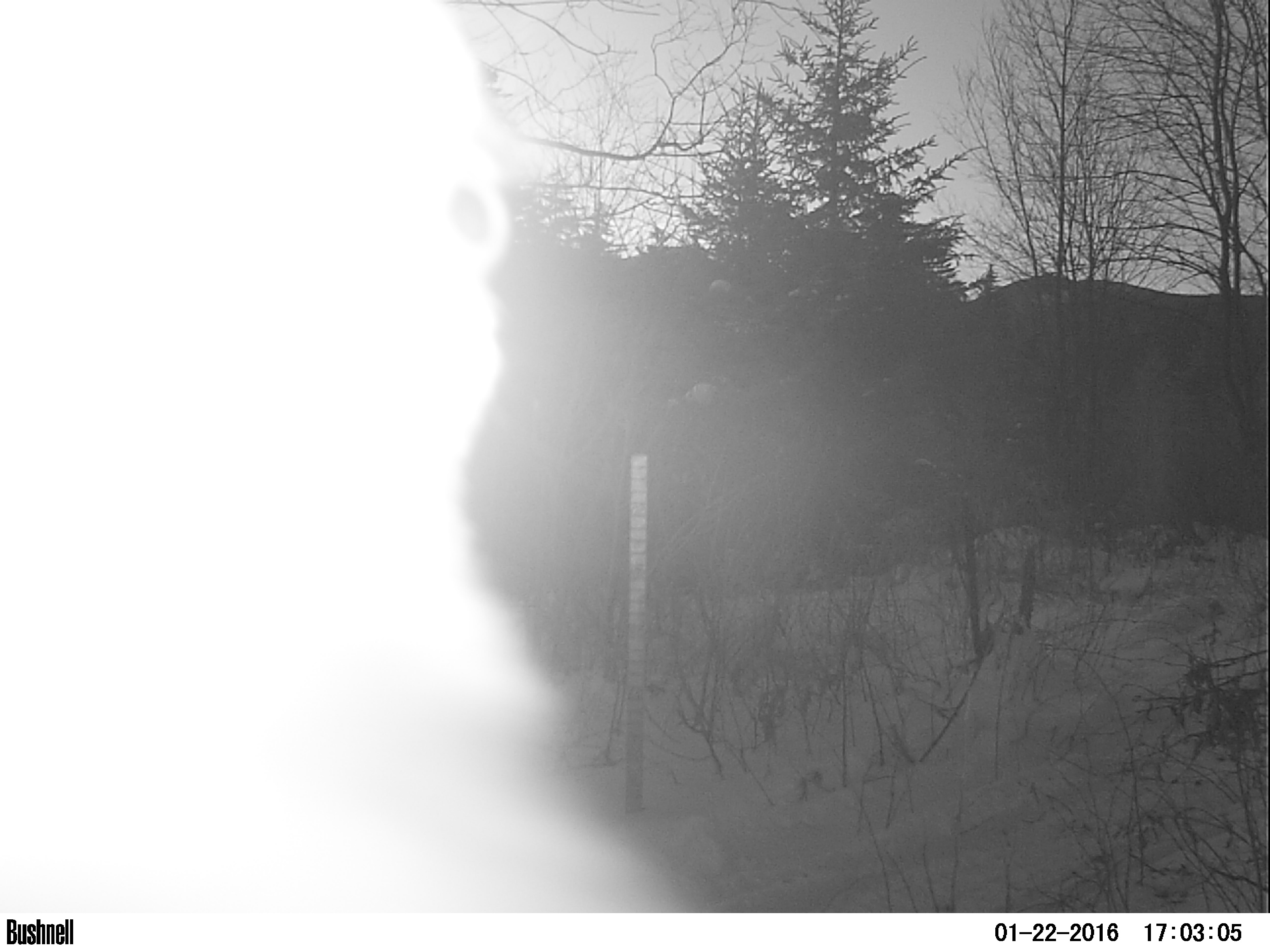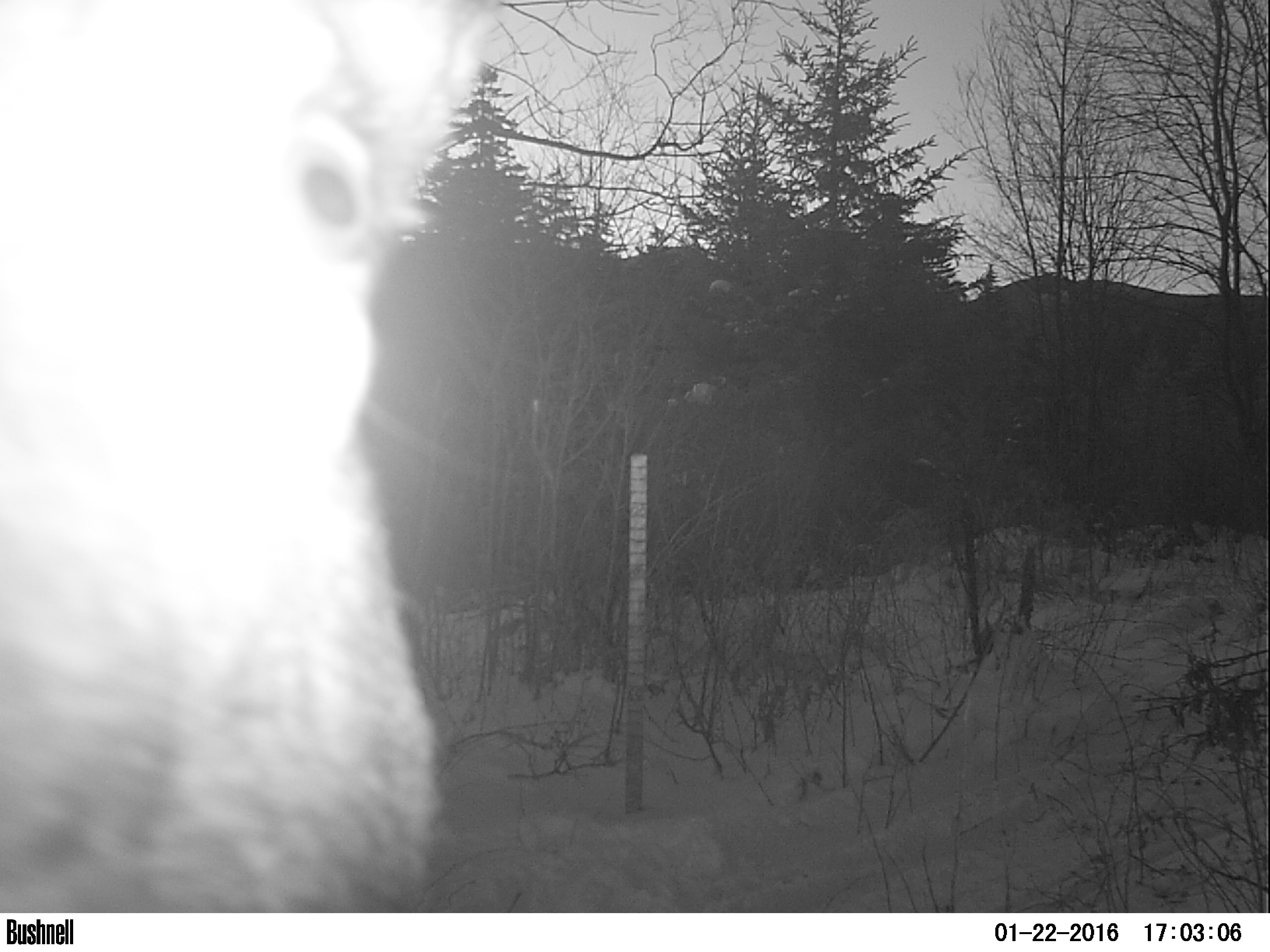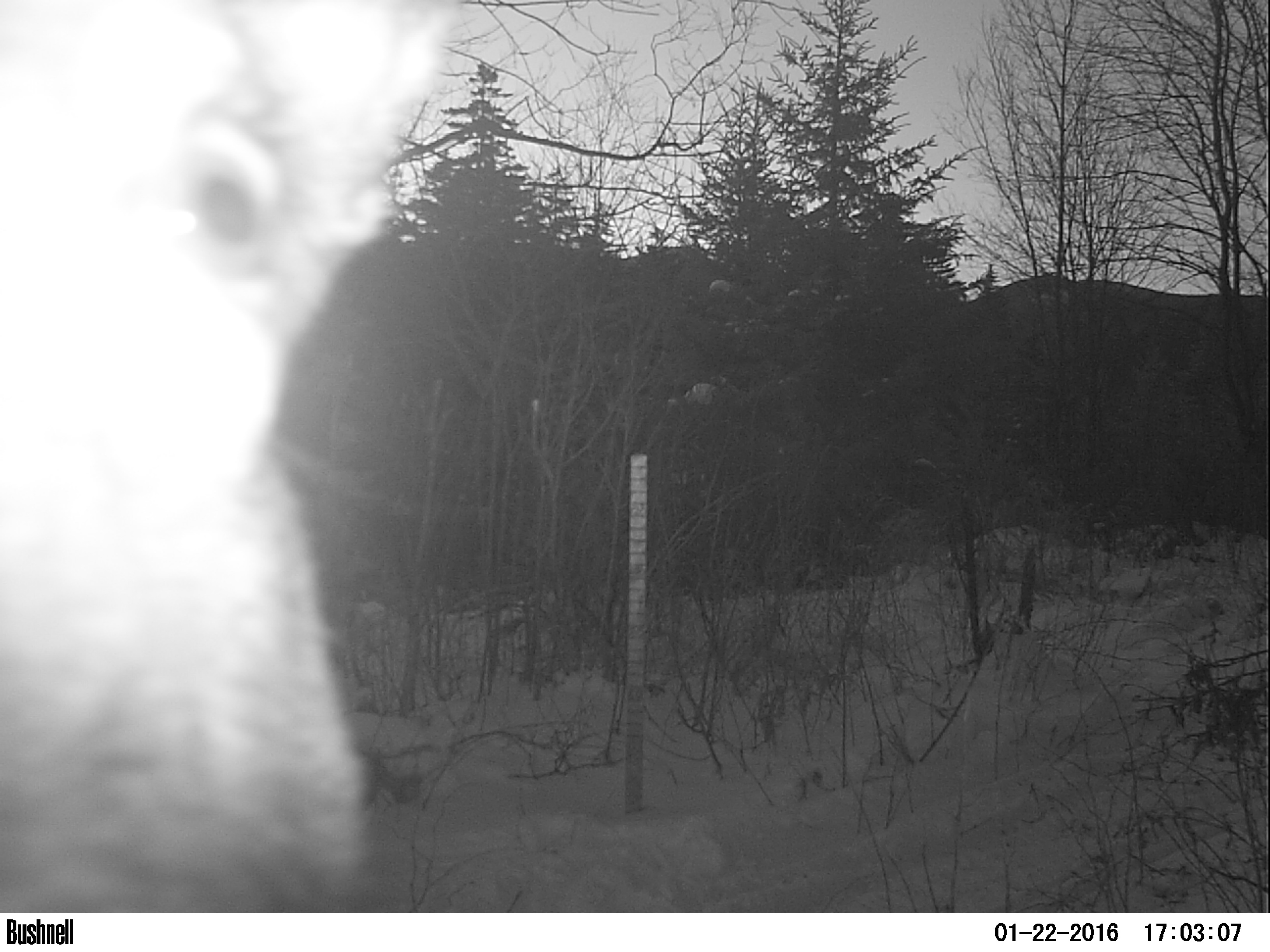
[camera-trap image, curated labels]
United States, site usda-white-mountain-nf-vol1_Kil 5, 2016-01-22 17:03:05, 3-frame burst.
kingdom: Animalia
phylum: Chordata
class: Mammalia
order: Artiodactyla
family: Cervidae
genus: Alces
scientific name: Alces alces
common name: moose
Moose (Alces alces).